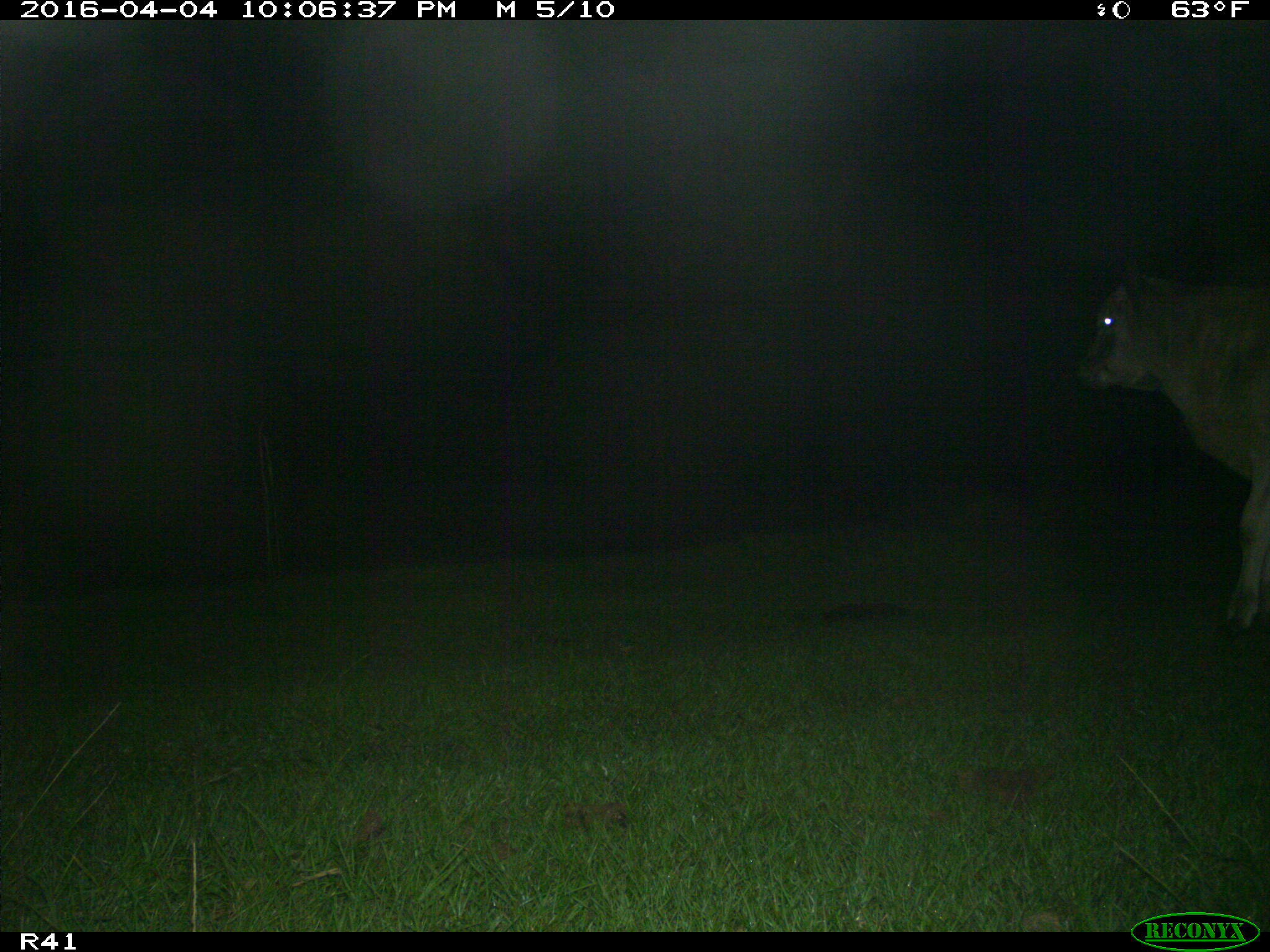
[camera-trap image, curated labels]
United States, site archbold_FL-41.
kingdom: Animalia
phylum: Chordata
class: Mammalia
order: Artiodactyla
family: Bovidae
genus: Bos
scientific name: Bos taurus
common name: domestic cow